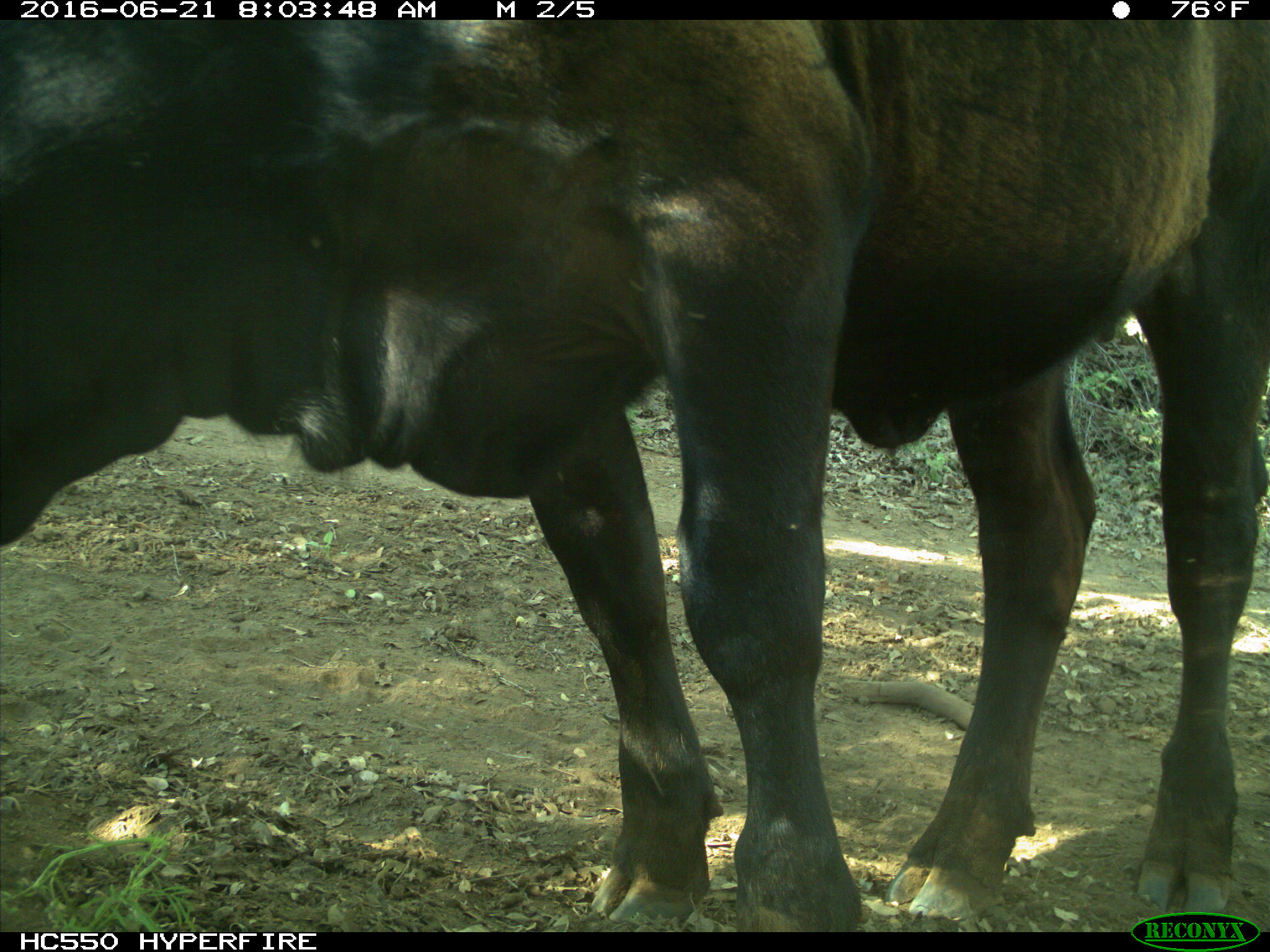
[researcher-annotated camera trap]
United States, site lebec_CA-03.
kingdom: Animalia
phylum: Chordata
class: Mammalia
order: Artiodactyla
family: Bovidae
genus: Bos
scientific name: Bos taurus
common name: domestic cow